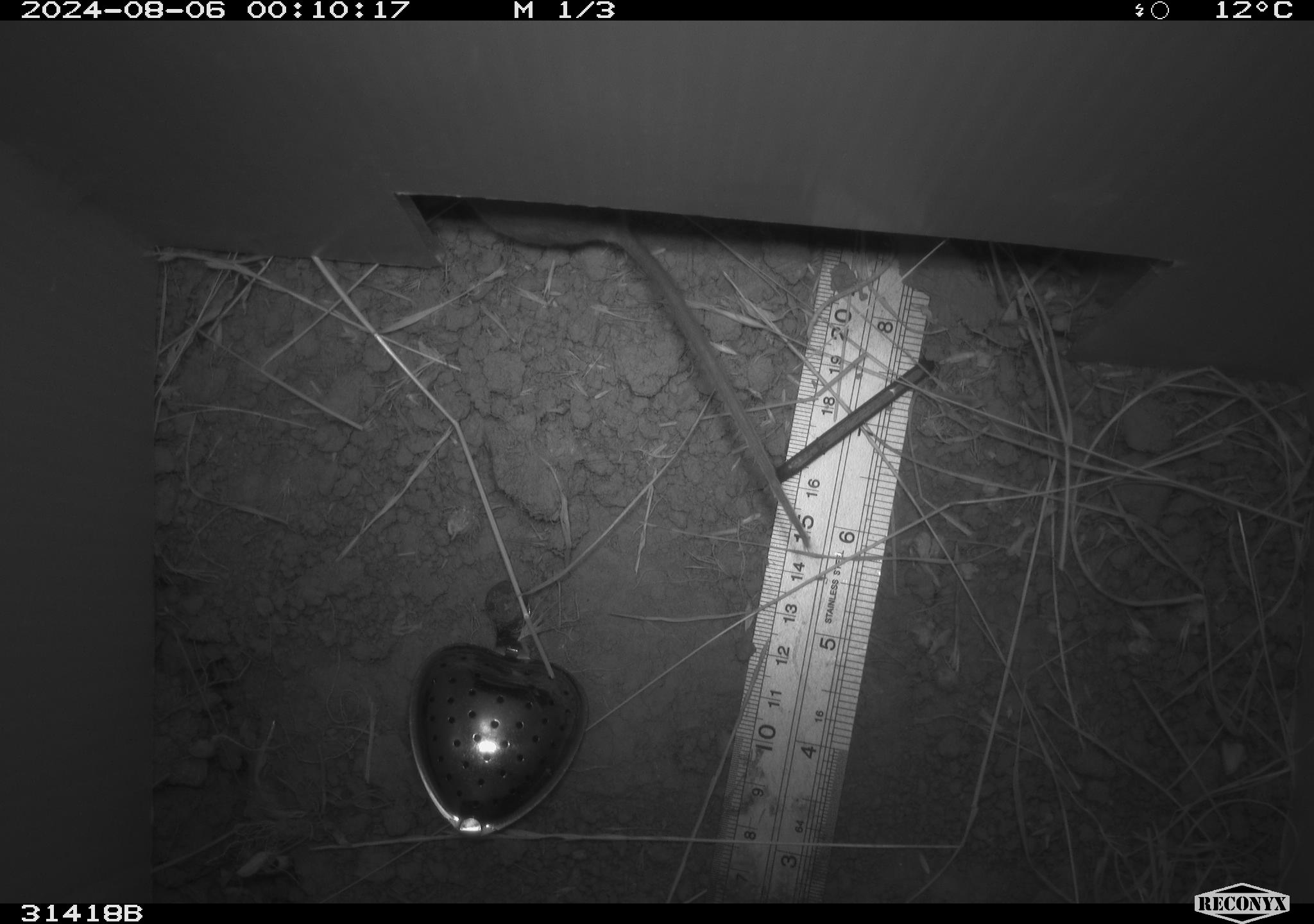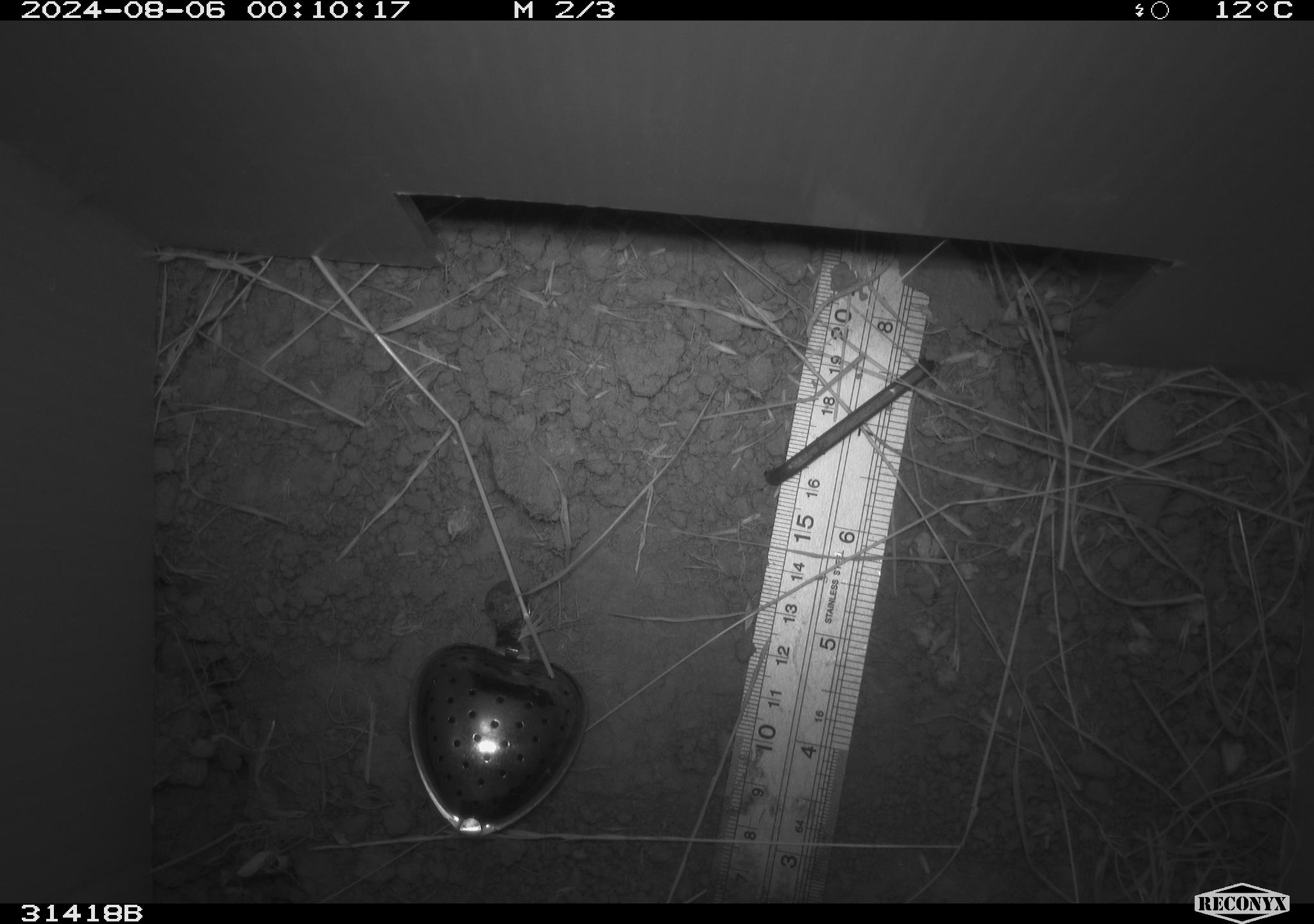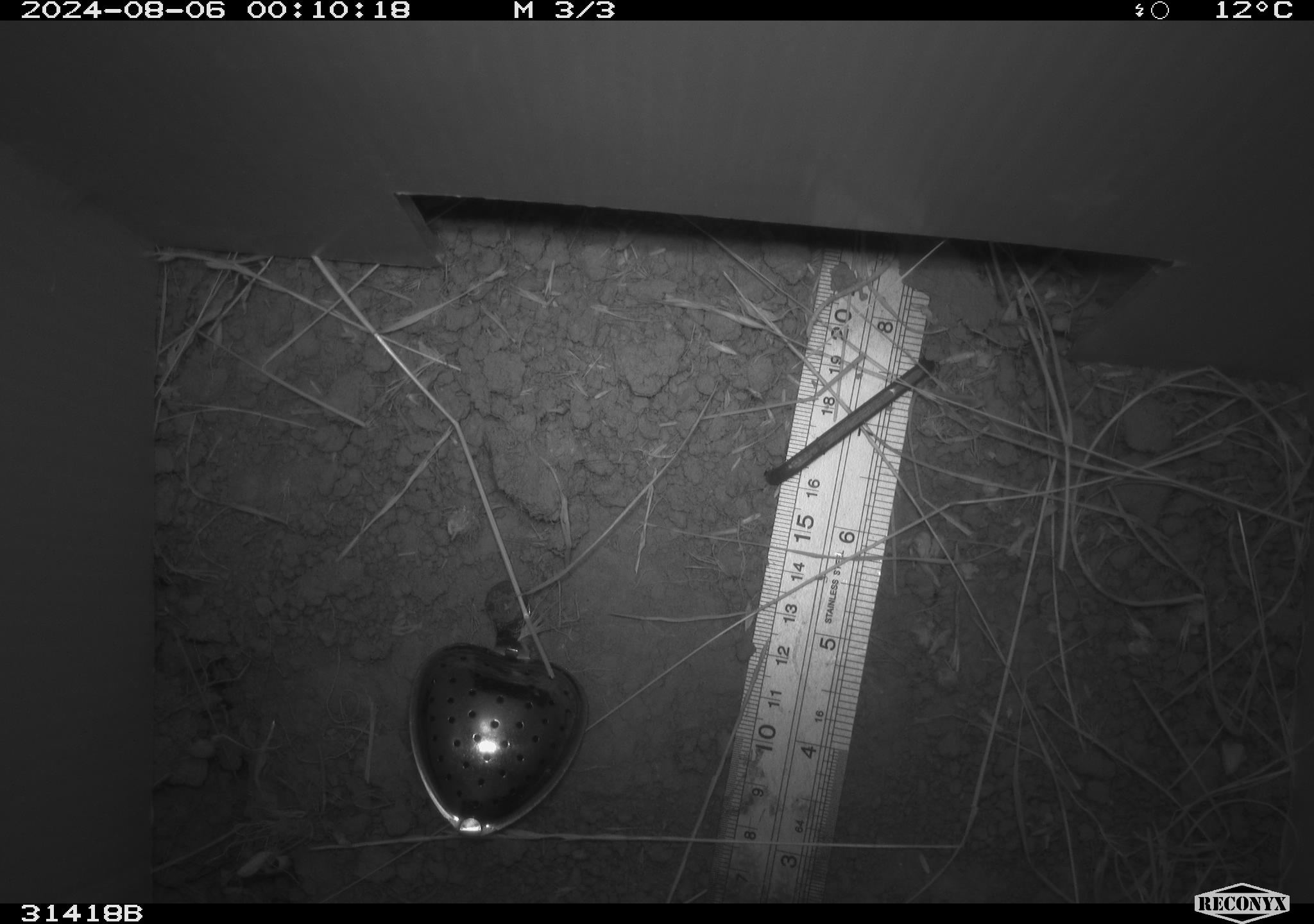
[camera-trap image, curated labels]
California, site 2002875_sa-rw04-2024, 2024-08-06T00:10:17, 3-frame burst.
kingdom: Animalia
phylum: Chordata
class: Mammalia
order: Rodentia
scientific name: Rodentia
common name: rodent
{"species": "rodent (Rodentia)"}